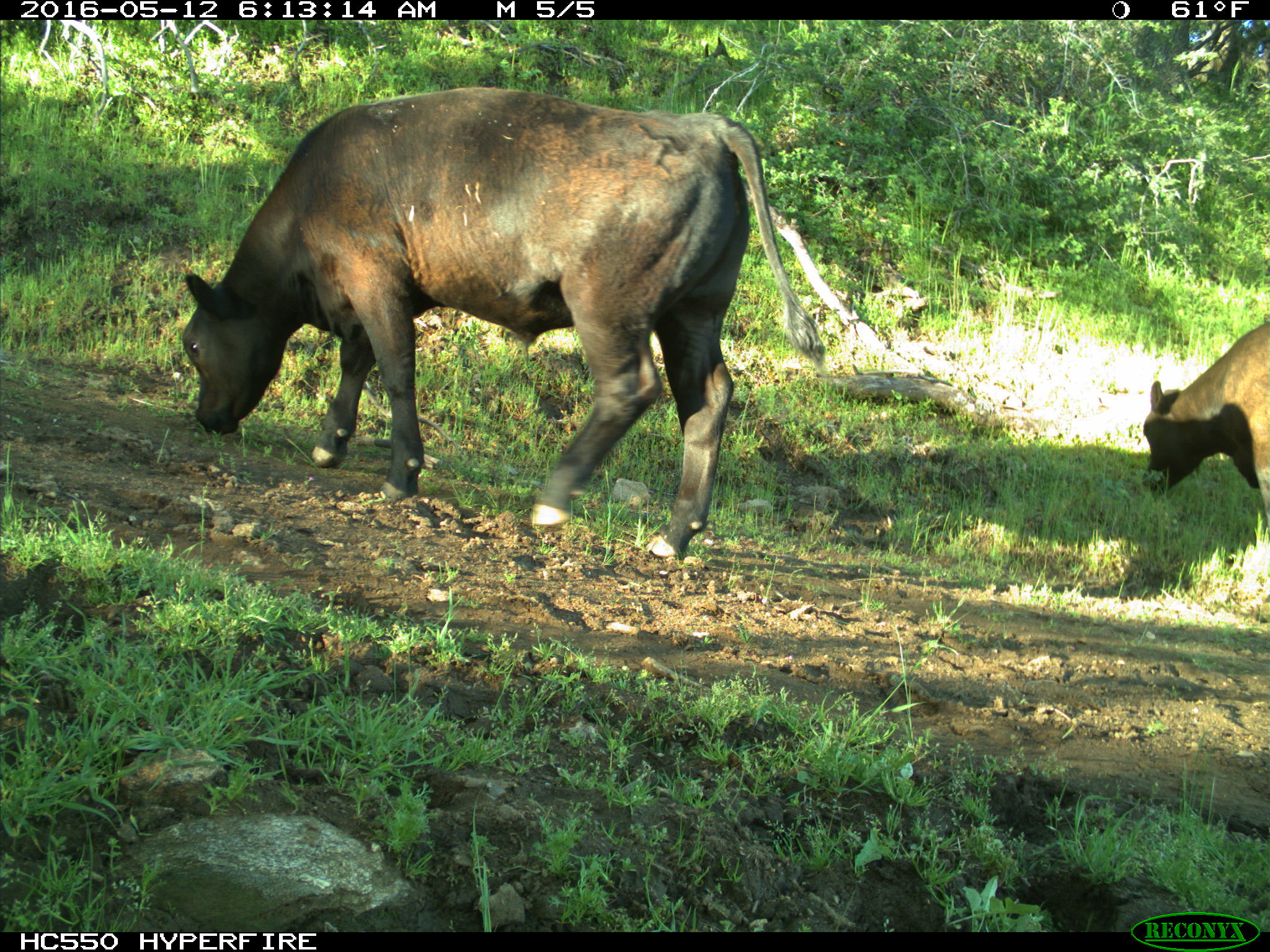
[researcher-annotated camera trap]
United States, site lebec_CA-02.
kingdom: Animalia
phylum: Chordata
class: Mammalia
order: Artiodactyla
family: Bovidae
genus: Bos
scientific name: Bos taurus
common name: domestic cow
Bos taurus (domestic cow).